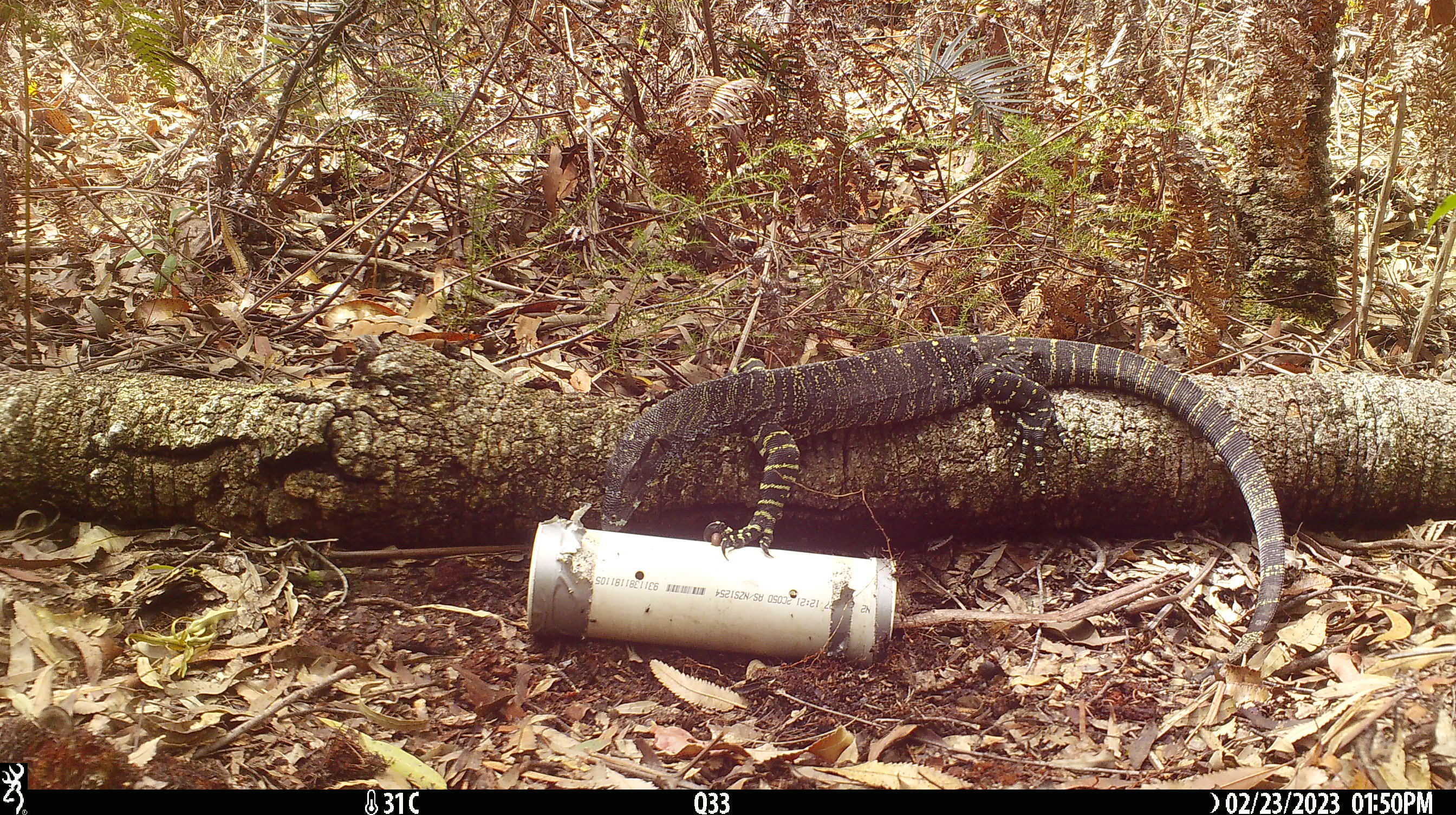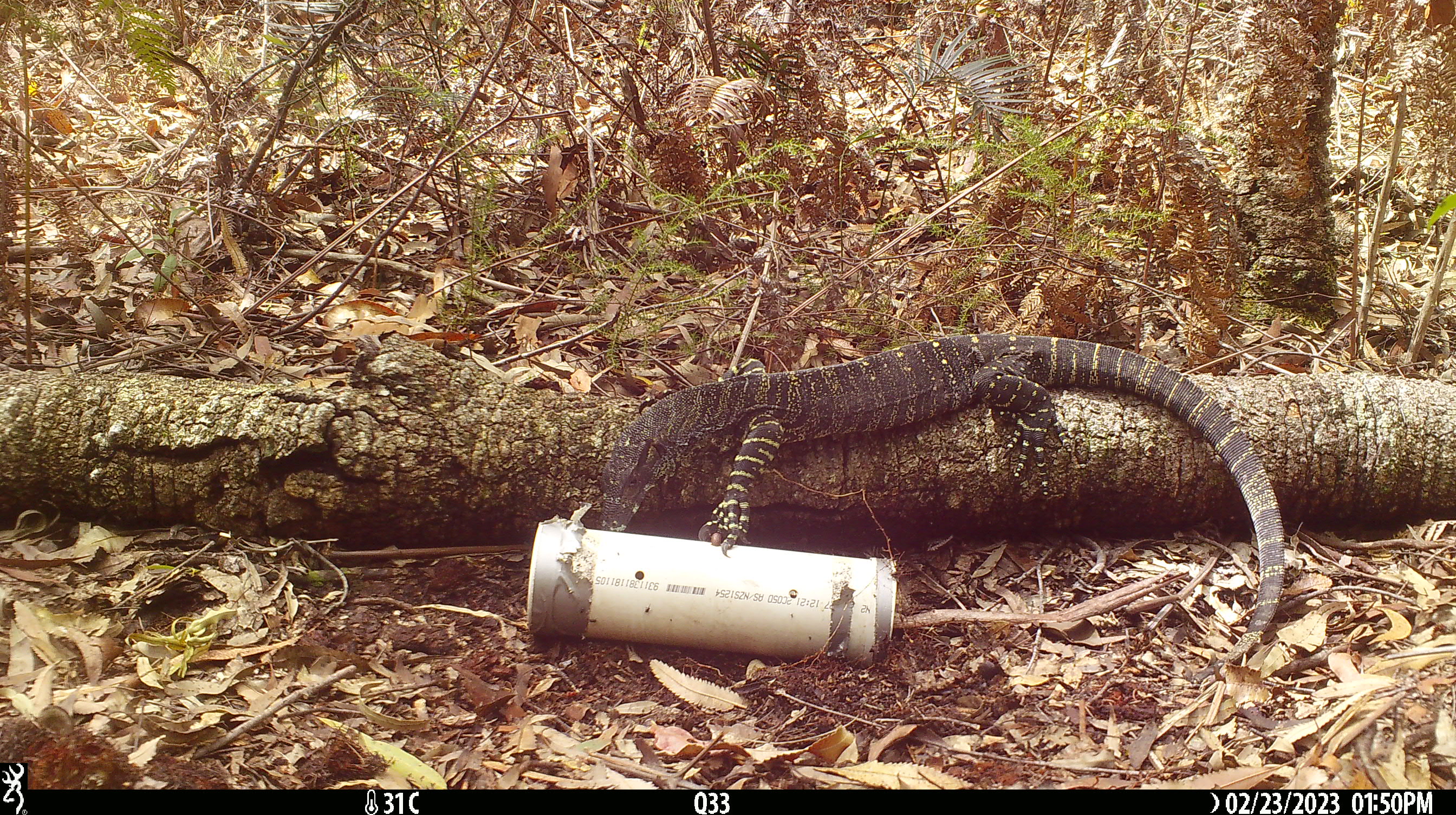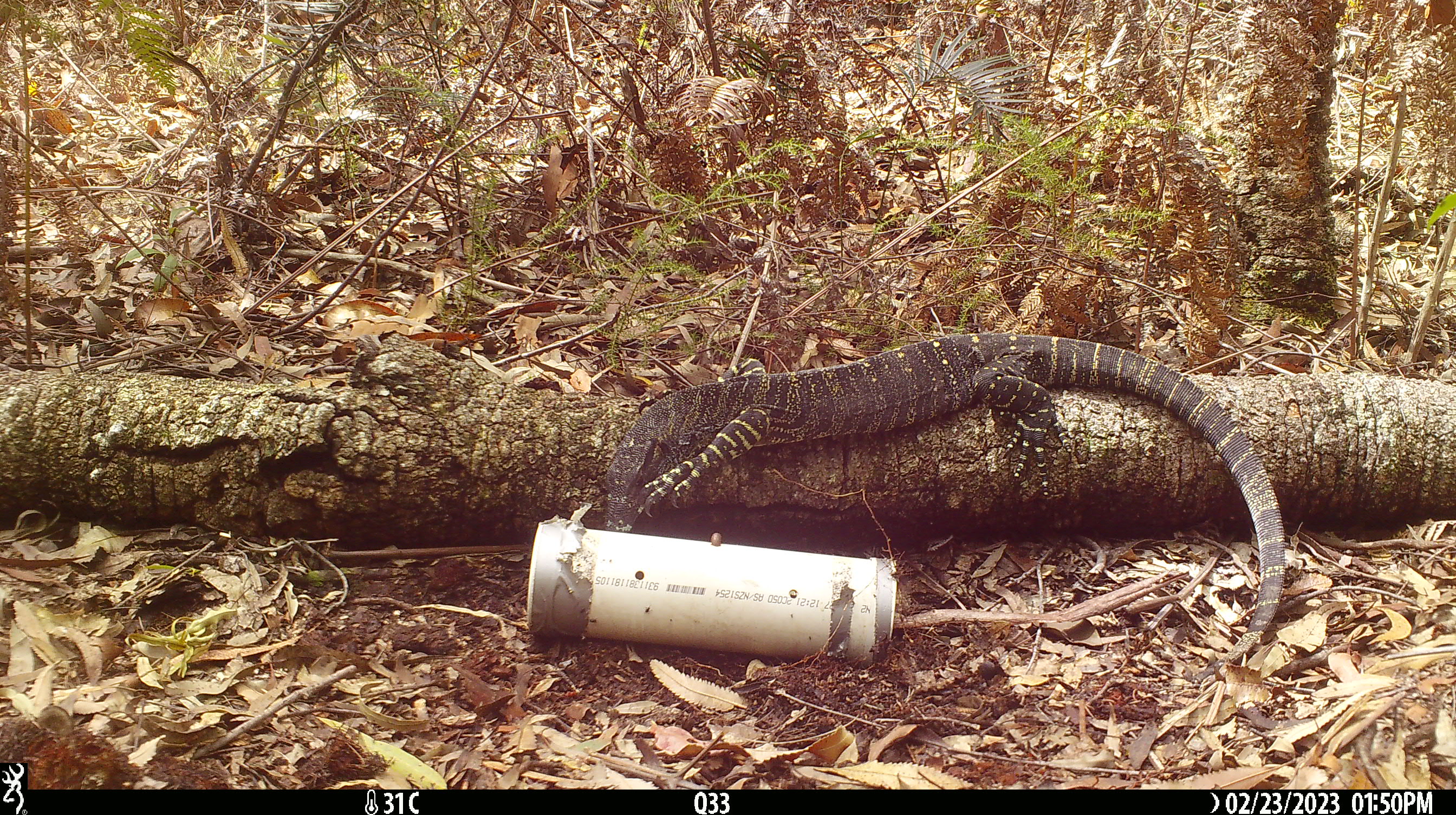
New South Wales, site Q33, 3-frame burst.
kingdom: Animalia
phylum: Chordata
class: Reptilia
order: Squamata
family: Varanidae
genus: Varanus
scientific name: Varanus varius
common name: lace monitor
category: goanna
Goanna (lace monitor) (Varanus varius).